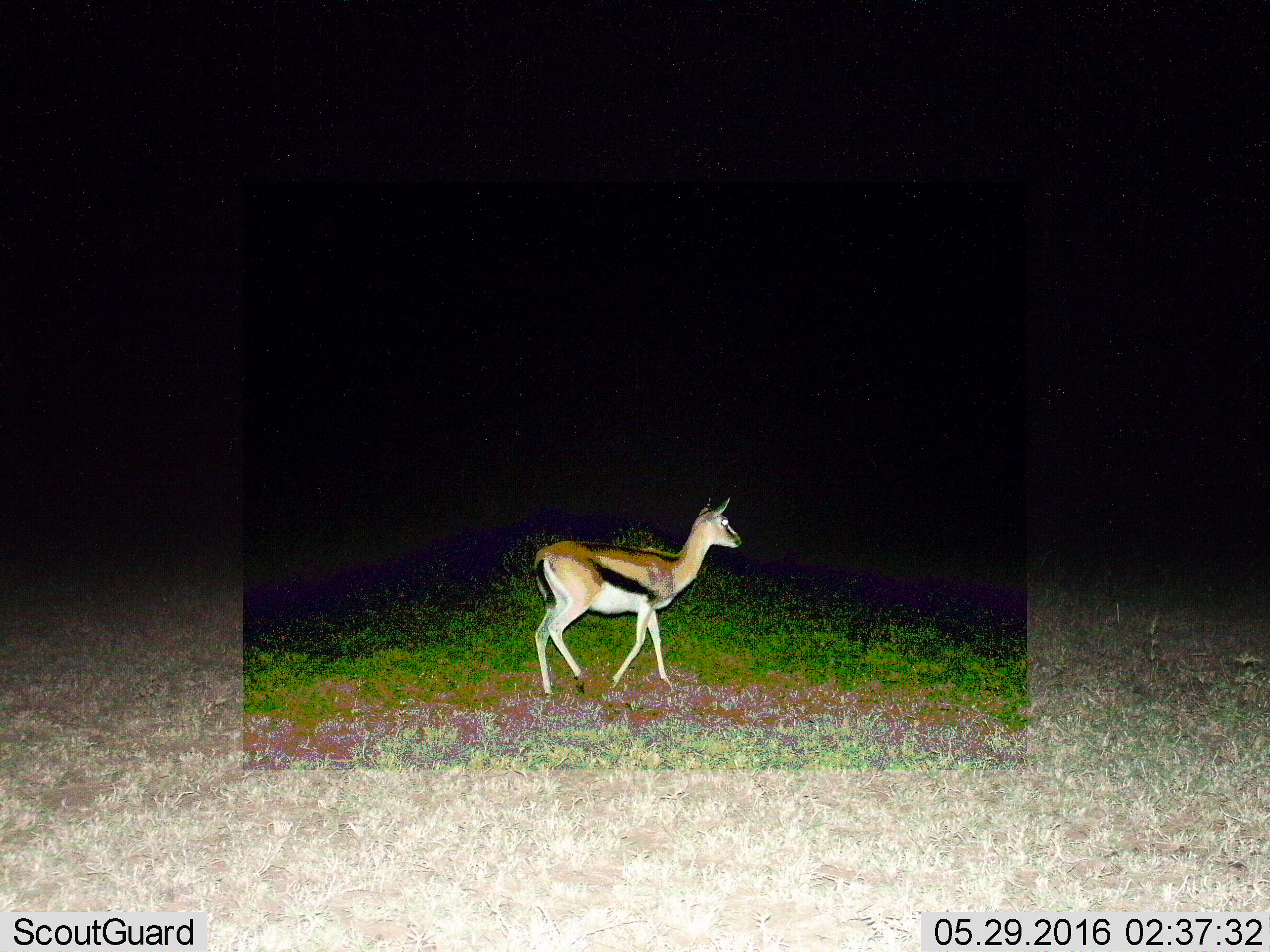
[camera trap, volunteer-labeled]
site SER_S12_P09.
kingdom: Animalia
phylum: Chordata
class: Mammalia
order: Artiodactyla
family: Bovidae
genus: Eudorcas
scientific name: Eudorcas thomsonii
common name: thomson's gazelle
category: gazellethomsons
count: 1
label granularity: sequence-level